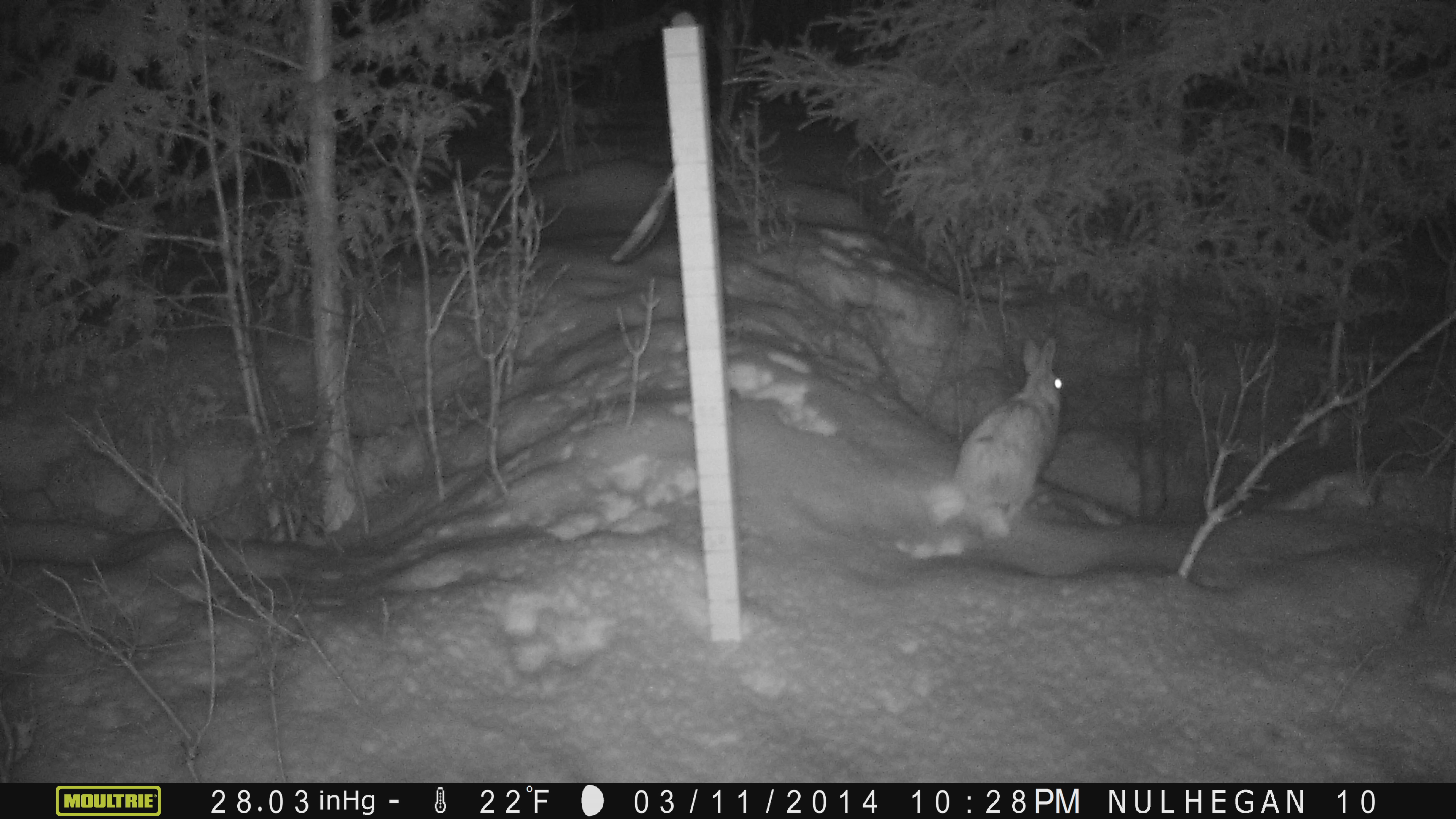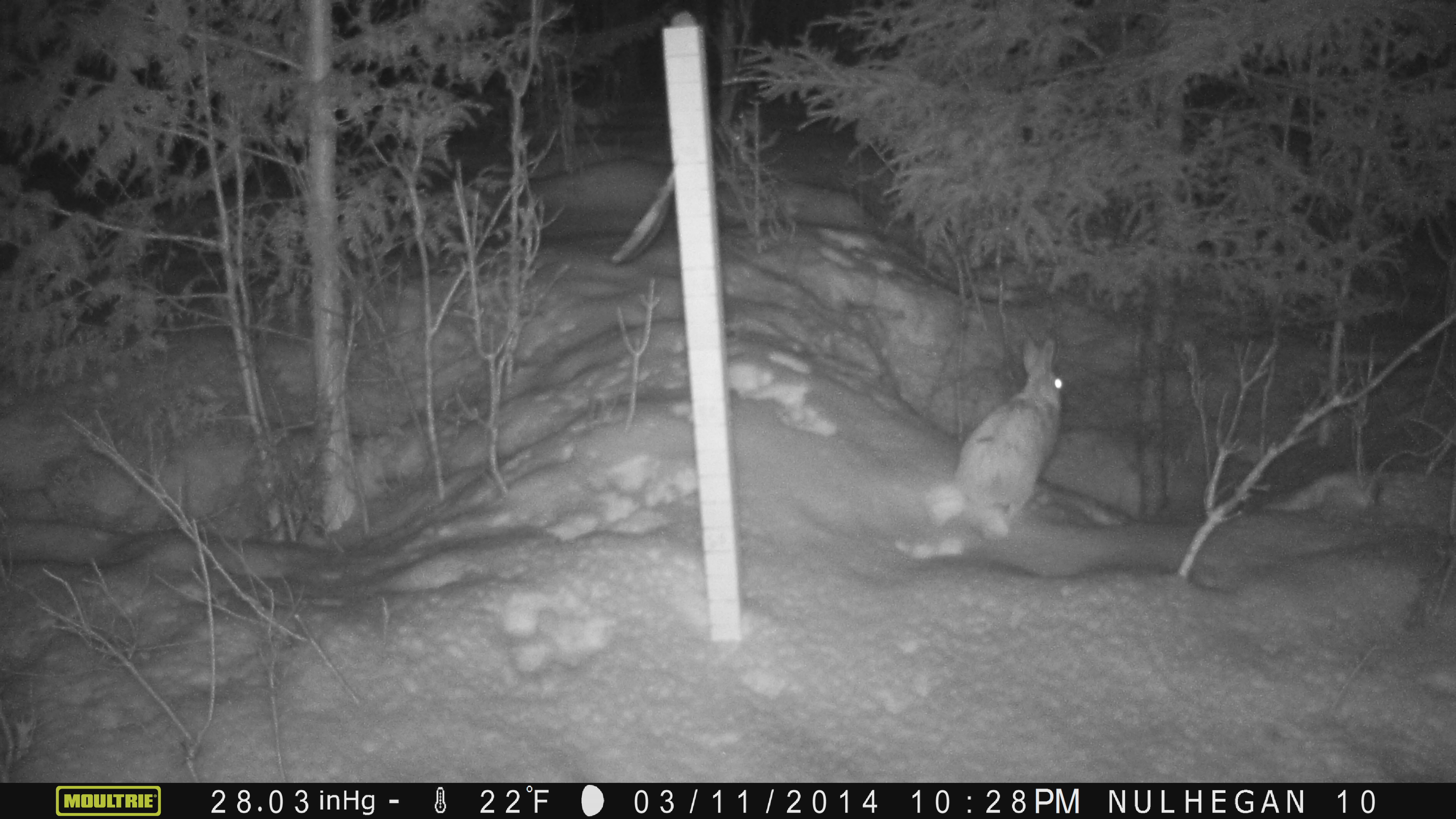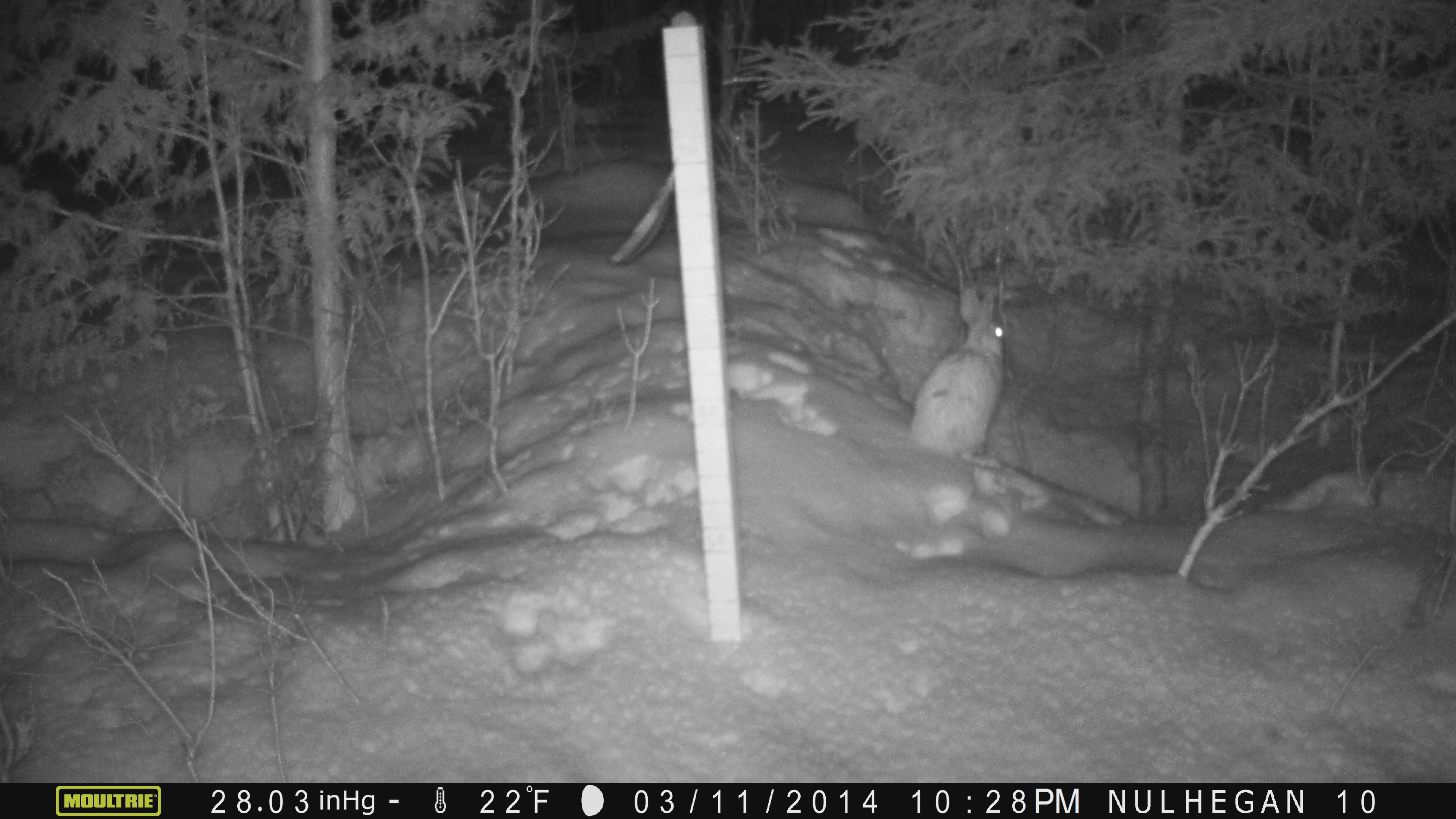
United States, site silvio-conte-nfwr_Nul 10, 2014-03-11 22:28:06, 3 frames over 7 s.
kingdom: Animalia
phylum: Chordata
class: Mammalia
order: Lagomorpha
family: Leporidae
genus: Lepus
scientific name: Lepus americanus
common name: snowshoe hare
Snowshoe hare (Lepus americanus).